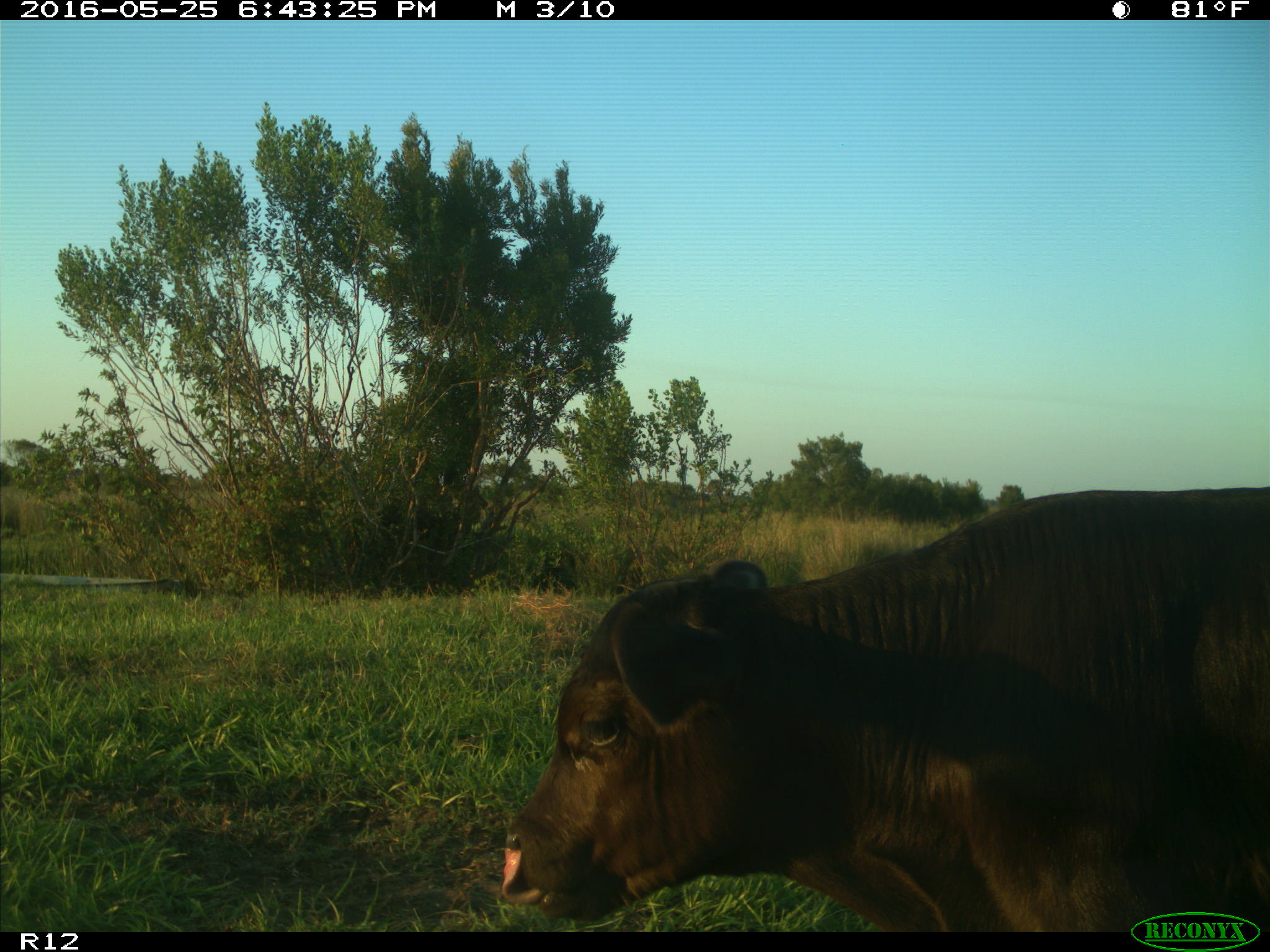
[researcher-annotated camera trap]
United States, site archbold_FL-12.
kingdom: Animalia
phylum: Chordata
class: Mammalia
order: Artiodactyla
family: Bovidae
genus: Bos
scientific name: Bos taurus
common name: domestic cow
Bos taurus (domestic cow).